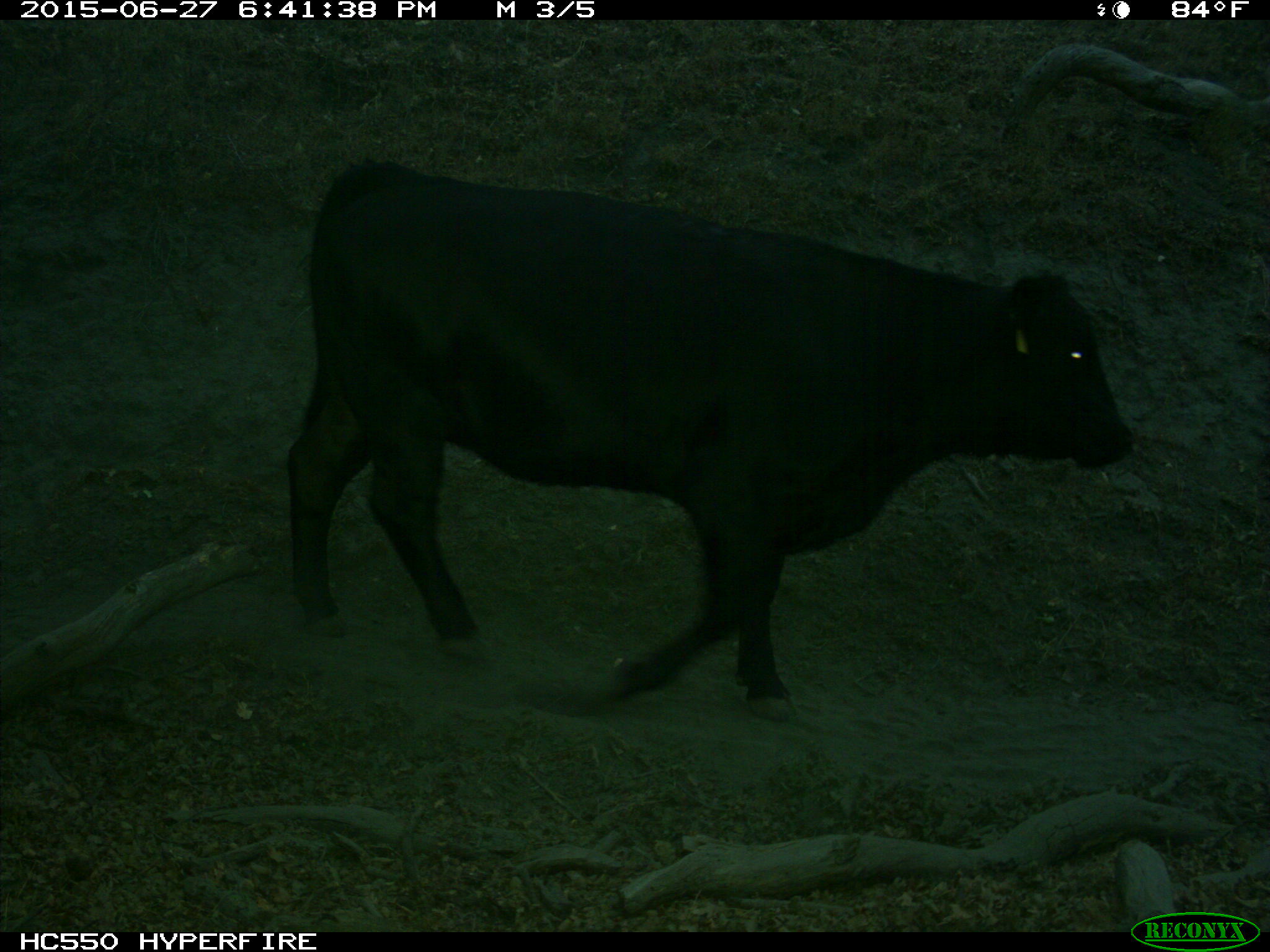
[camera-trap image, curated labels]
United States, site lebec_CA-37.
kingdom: Animalia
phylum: Chordata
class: Mammalia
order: Artiodactyla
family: Bovidae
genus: Bos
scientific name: Bos taurus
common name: domestic cow